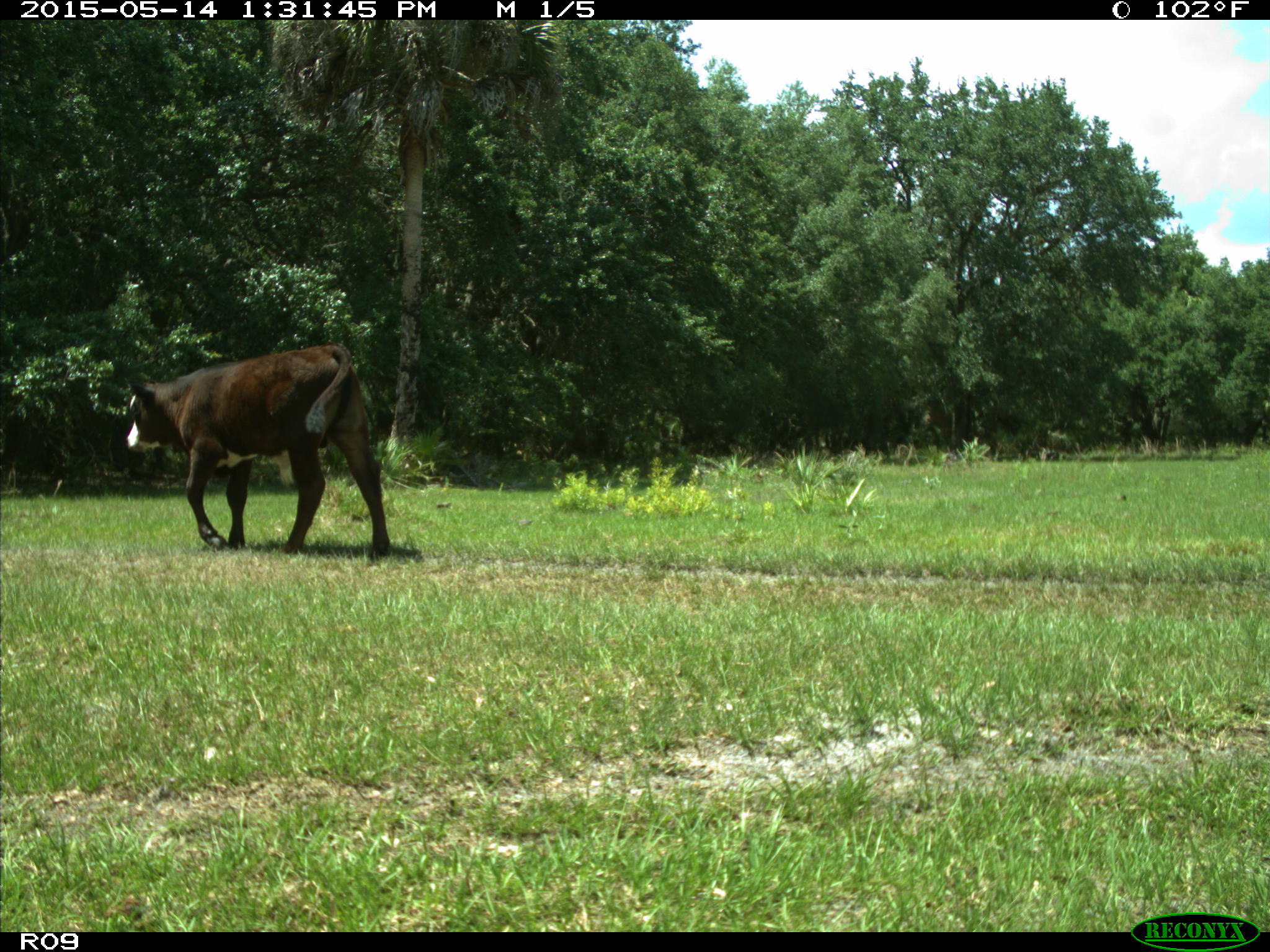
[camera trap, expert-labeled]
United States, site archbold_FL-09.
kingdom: Animalia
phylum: Chordata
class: Mammalia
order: Artiodactyla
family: Bovidae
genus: Bos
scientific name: Bos taurus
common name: domestic cow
Bos taurus (domestic cow).